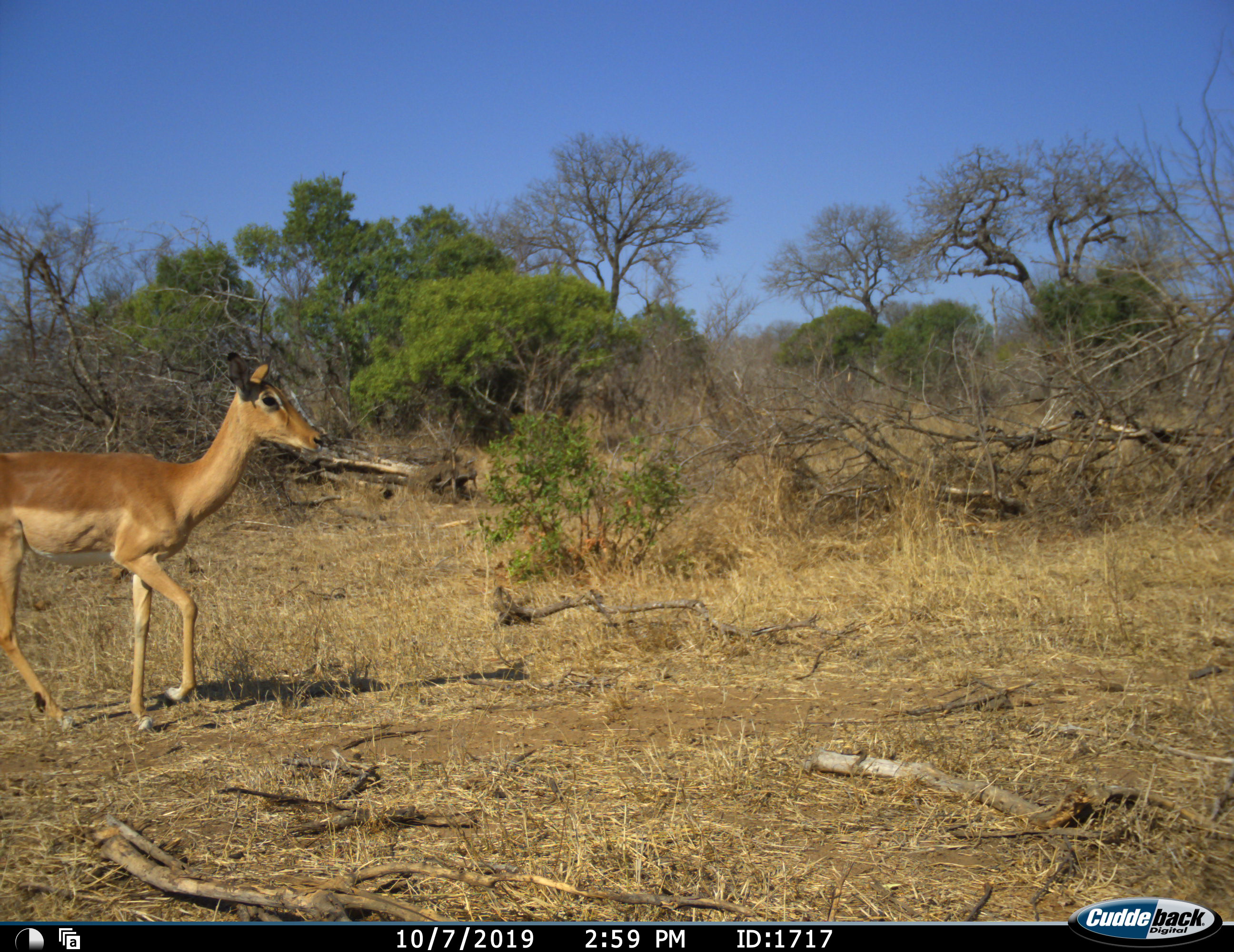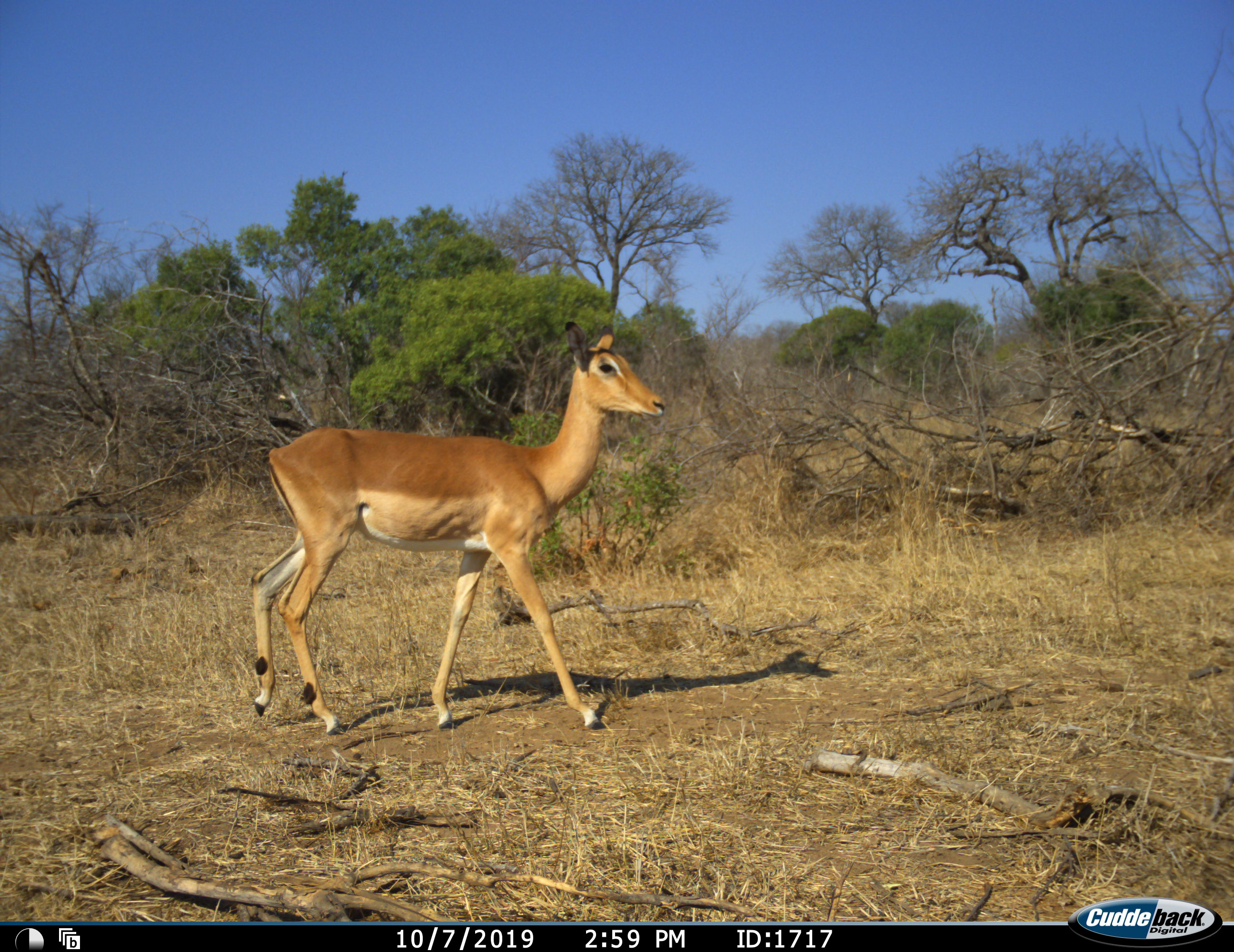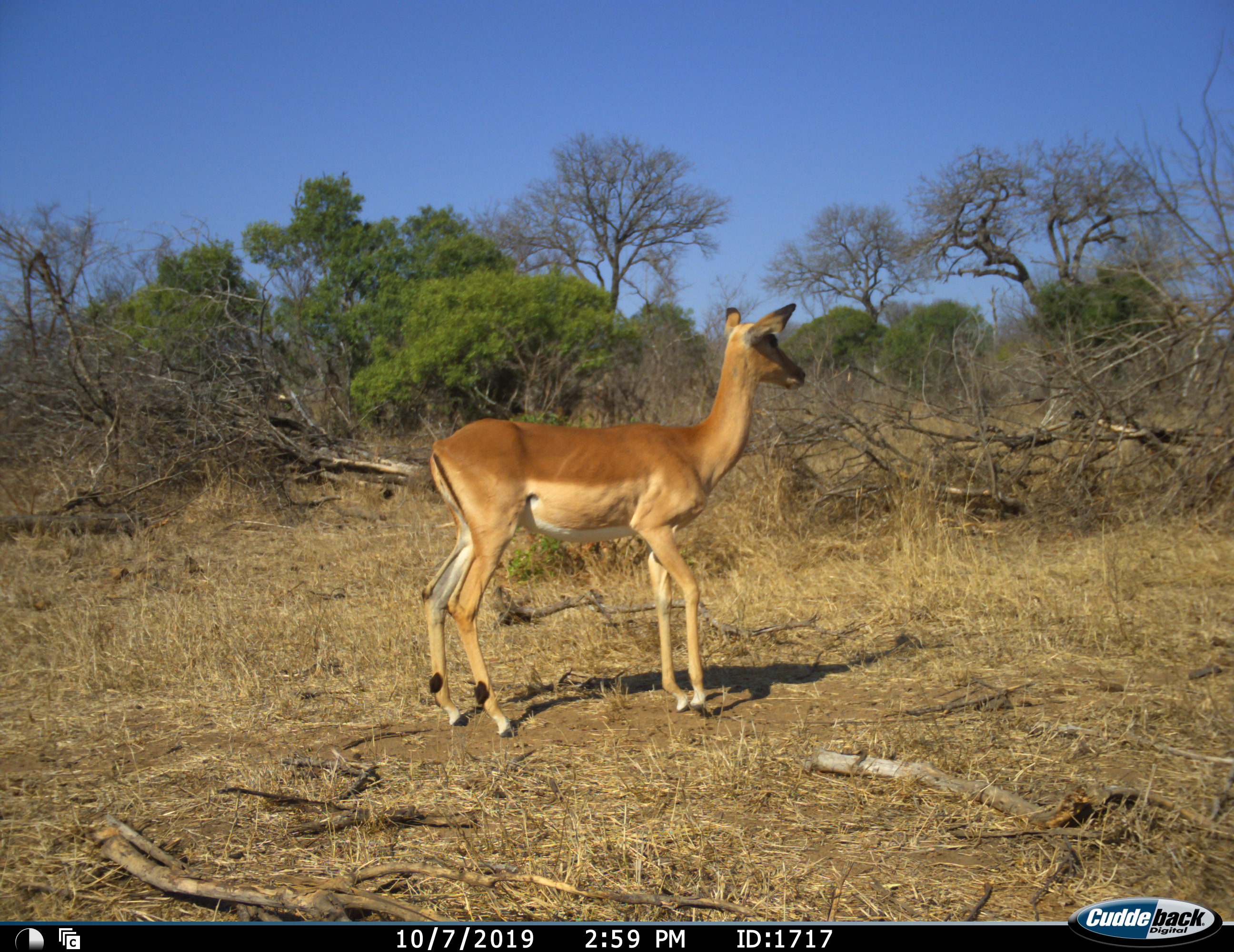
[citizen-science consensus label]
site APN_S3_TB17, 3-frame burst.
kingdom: Animalia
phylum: Chordata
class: Mammalia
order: Artiodactyla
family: Bovidae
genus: Aepyceros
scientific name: Aepyceros melampus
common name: impala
Impala (Aepyceros melampus), count 1. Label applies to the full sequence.